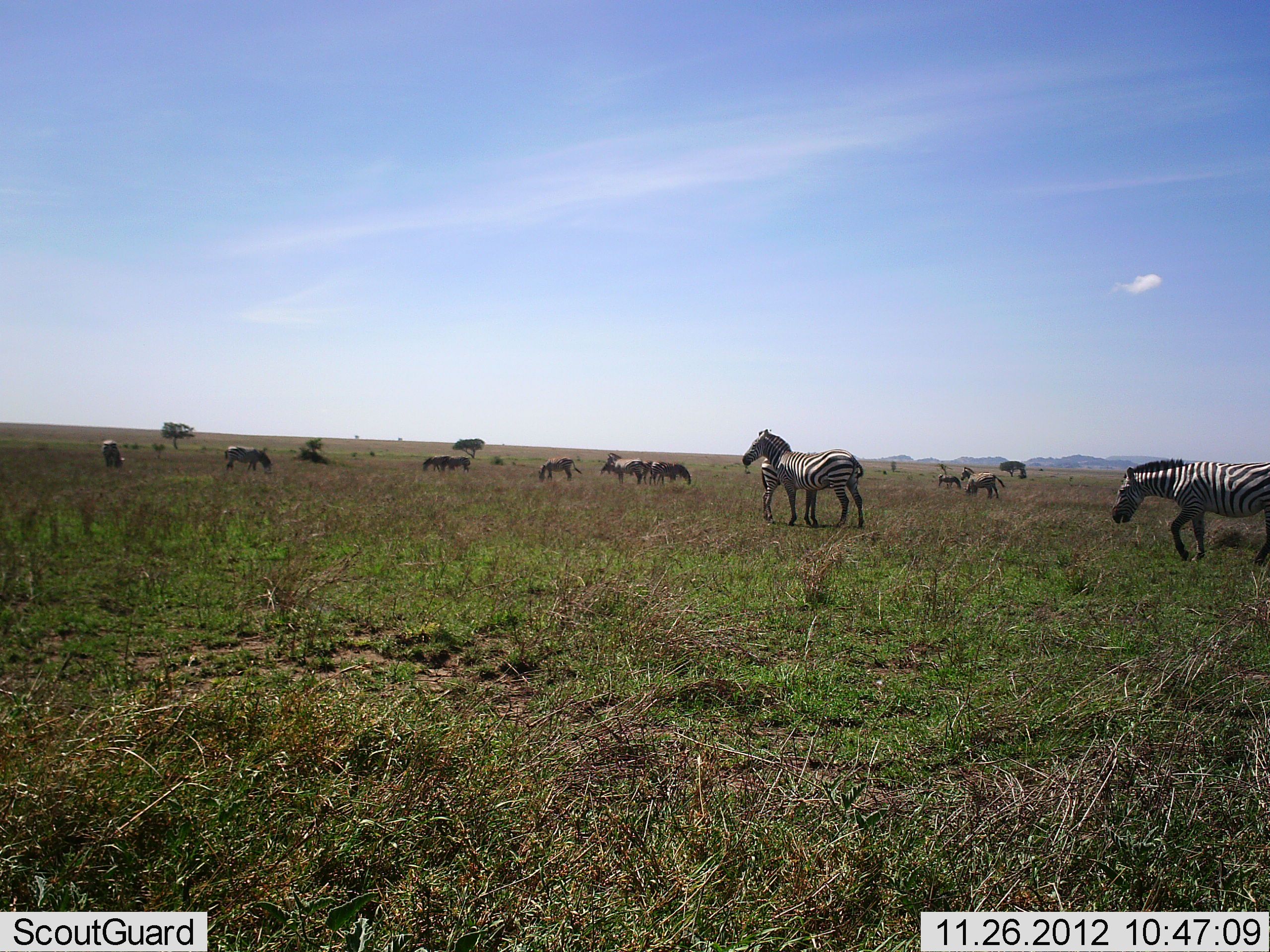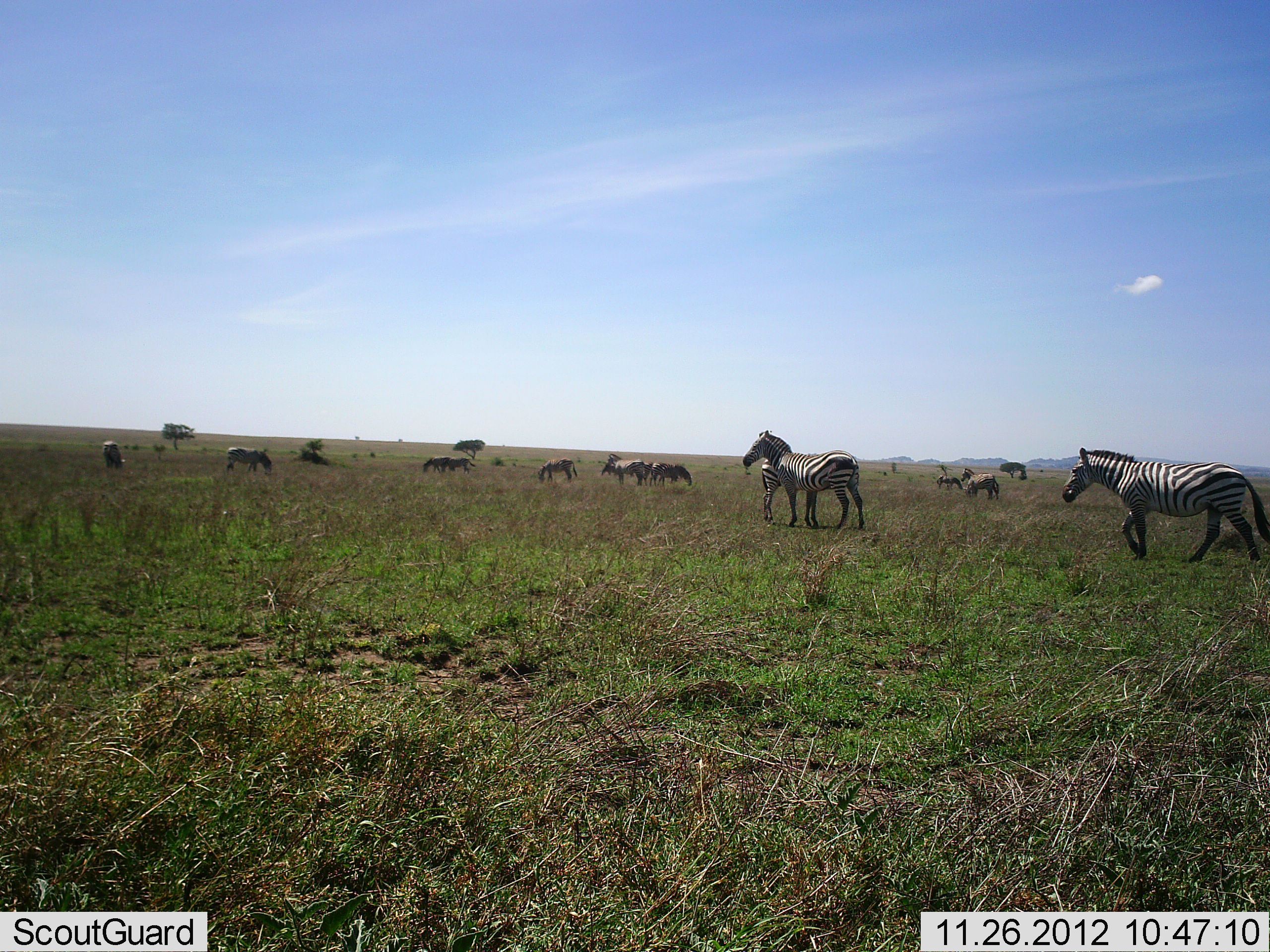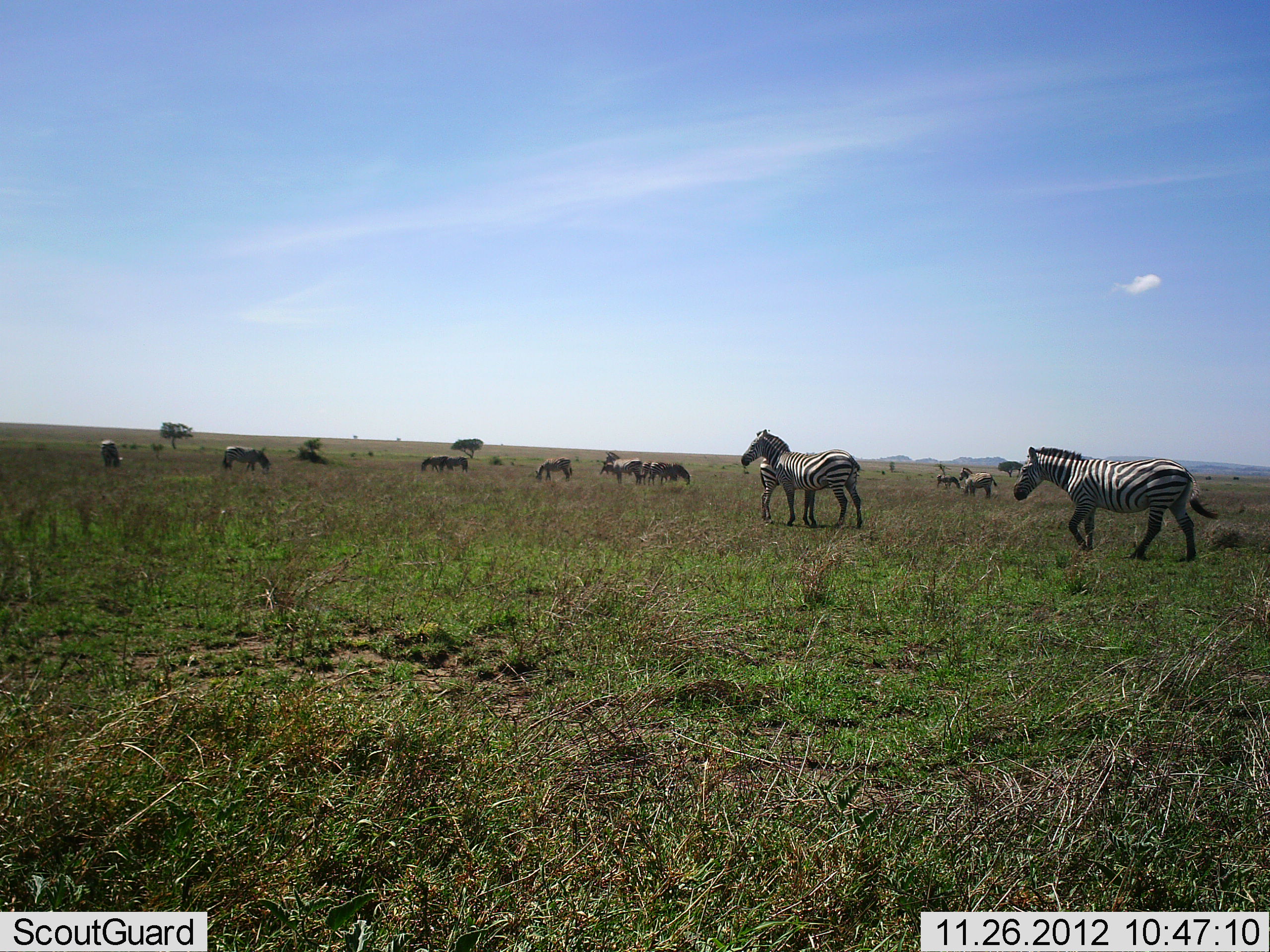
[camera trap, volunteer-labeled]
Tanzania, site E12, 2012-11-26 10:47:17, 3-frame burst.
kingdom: Animalia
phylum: Chordata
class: Mammalia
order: Perissodactyla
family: Equidae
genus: Equus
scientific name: Equus quagga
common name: plains zebra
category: zebra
Zebra (plains zebra) (Equus quagga), count 11-50. Behavior (volunteer vote fractions): standing 73%, resting 9%, moving 55%, interacting 9%. Young present (vote fraction): 18%. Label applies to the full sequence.